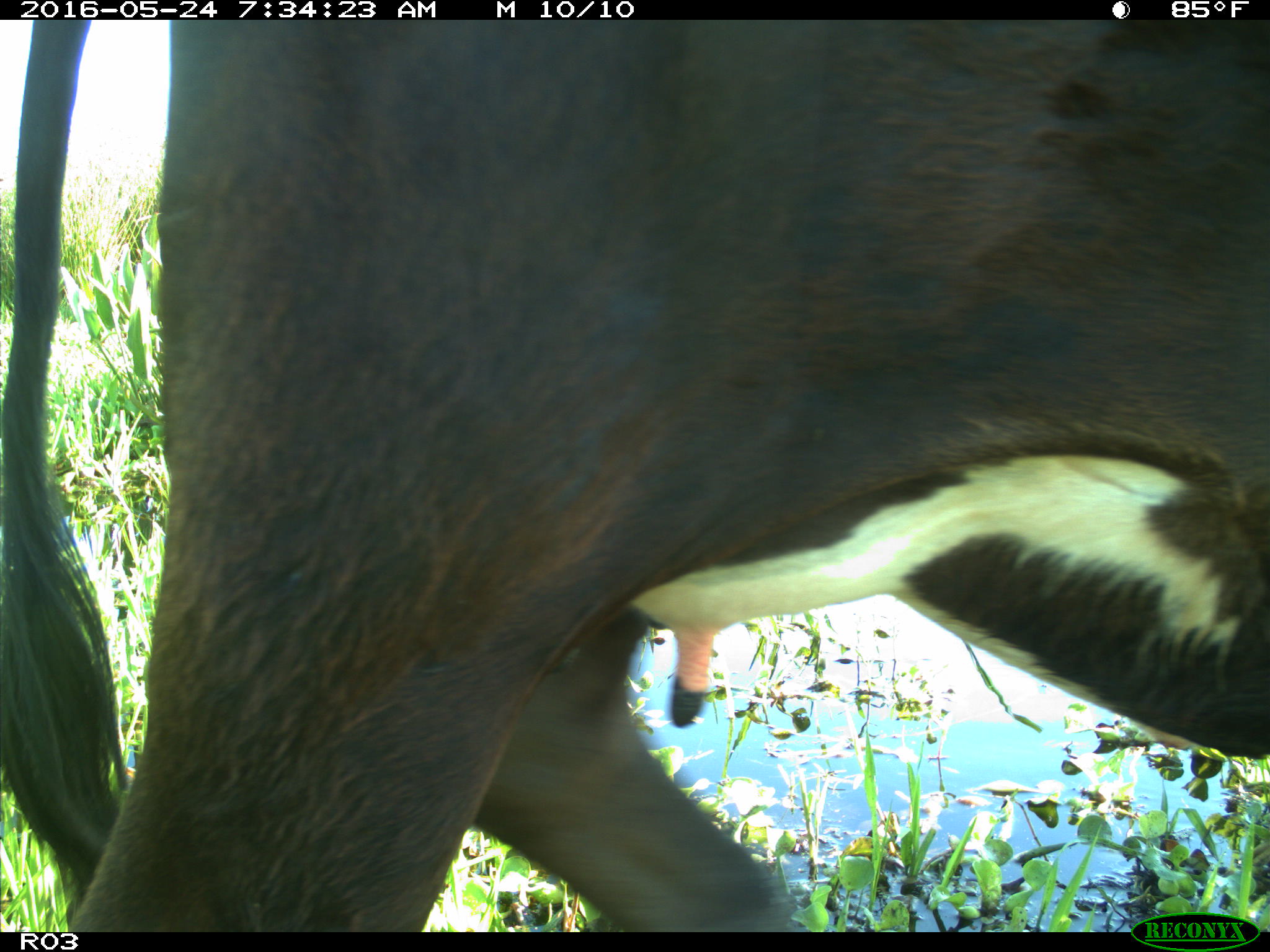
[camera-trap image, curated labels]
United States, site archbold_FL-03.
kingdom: Animalia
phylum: Chordata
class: Mammalia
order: Artiodactyla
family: Bovidae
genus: Bos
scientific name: Bos taurus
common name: domestic cow